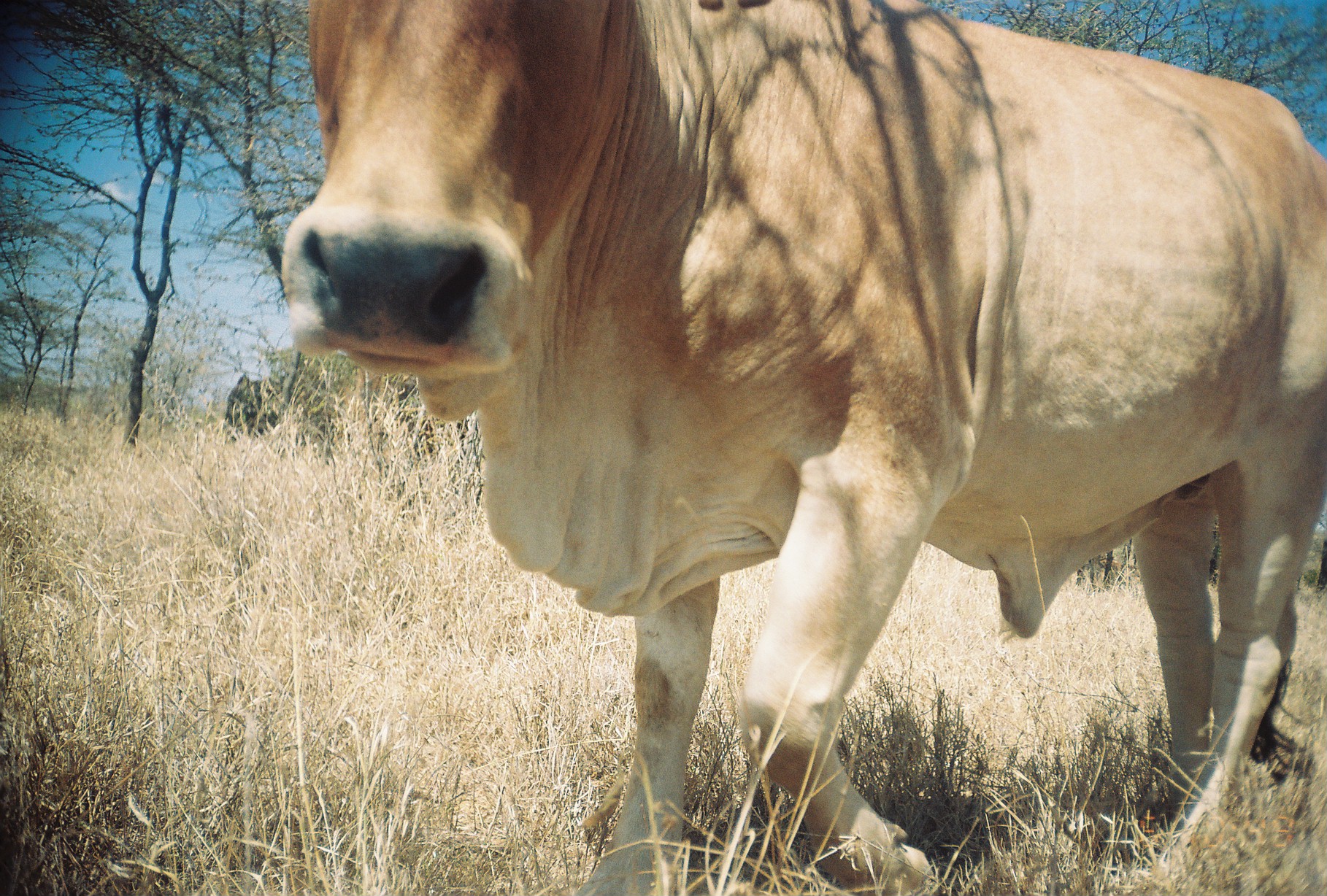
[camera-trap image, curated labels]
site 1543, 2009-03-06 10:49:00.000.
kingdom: Animalia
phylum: Chordata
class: Mammalia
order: Artiodactyla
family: Bovidae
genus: Bos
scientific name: Bos taurus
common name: domestic cattle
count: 2